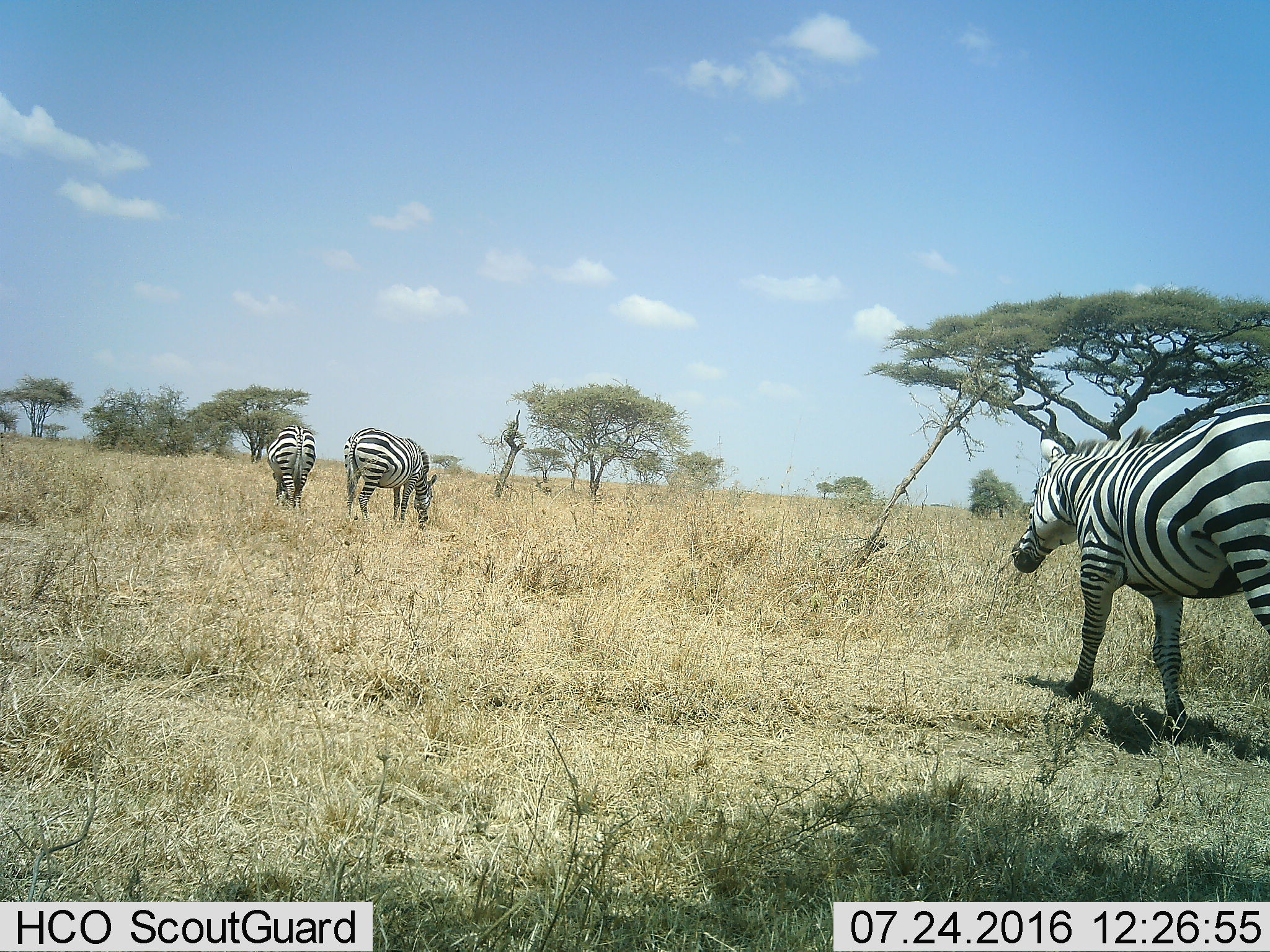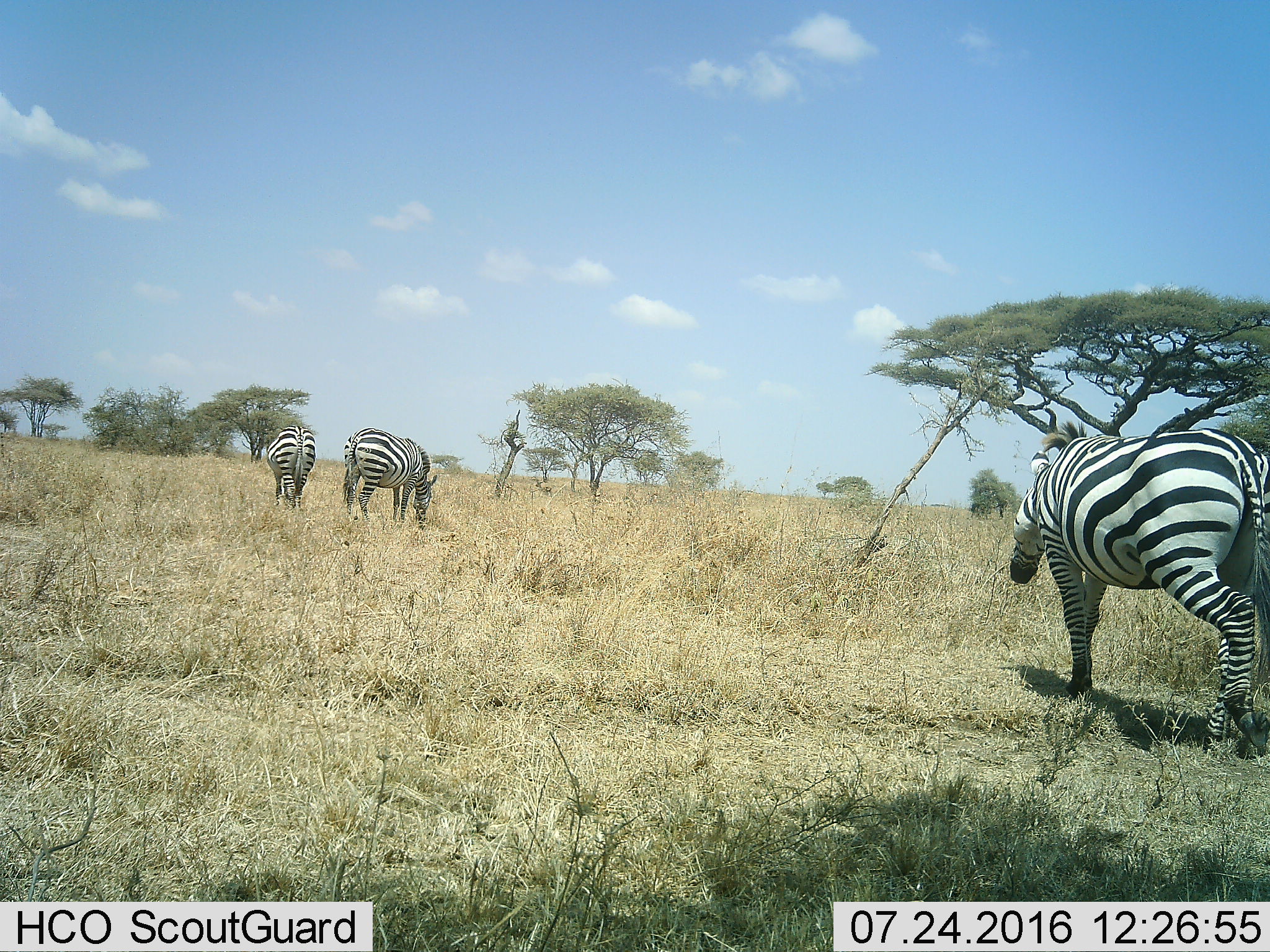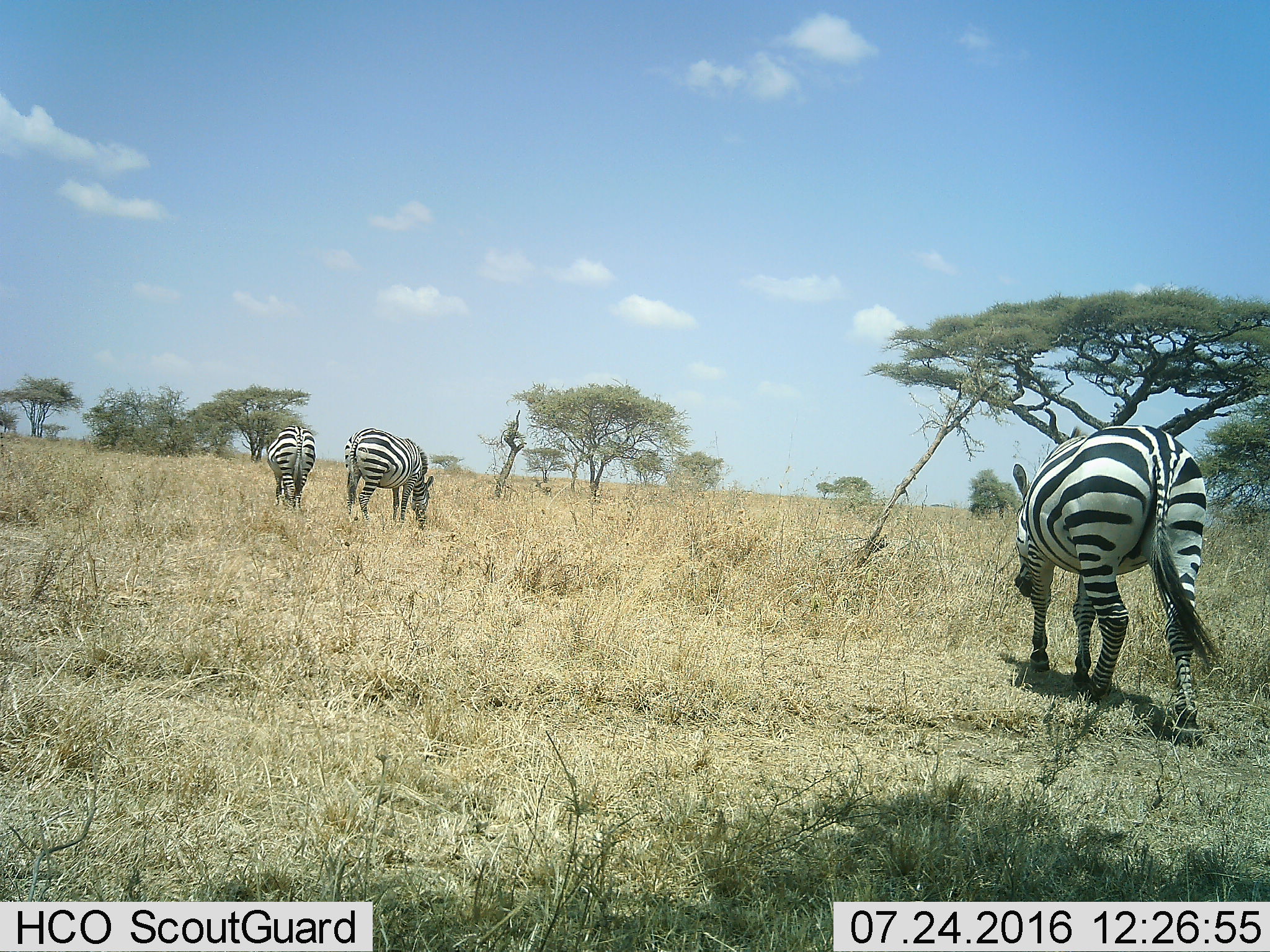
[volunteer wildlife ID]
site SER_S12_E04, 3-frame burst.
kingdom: Animalia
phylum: Chordata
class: Mammalia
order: Perissodactyla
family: Equidae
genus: Equus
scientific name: Equus quagga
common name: plains zebra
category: zebraplains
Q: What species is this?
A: Zebraplains (plains zebra) (Equus quagga).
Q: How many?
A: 3.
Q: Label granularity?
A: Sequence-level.